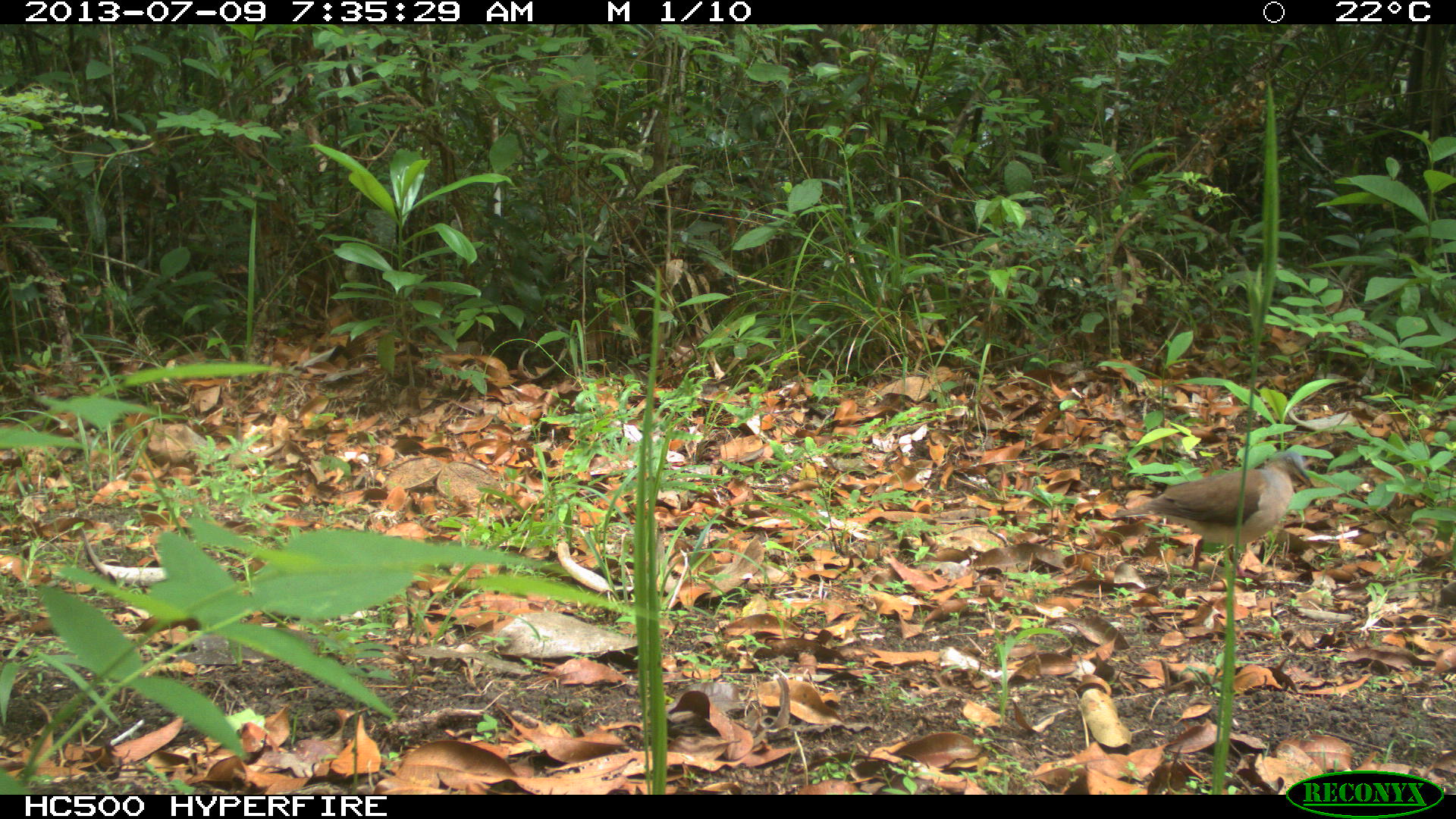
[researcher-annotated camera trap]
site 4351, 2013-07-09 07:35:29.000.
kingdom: Animalia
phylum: Chordata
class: Aves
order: Columbiformes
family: Columbidae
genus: Leptotila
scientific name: Leptotila plumbeiceps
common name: gray-headed dove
Leptotila plumbeiceps (gray-headed dove), count 1.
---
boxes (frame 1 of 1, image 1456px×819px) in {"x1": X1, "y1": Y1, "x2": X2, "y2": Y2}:
leptotila plumbeiceps: {"x1": 1110, "y1": 449, "x2": 1316, "y2": 579}